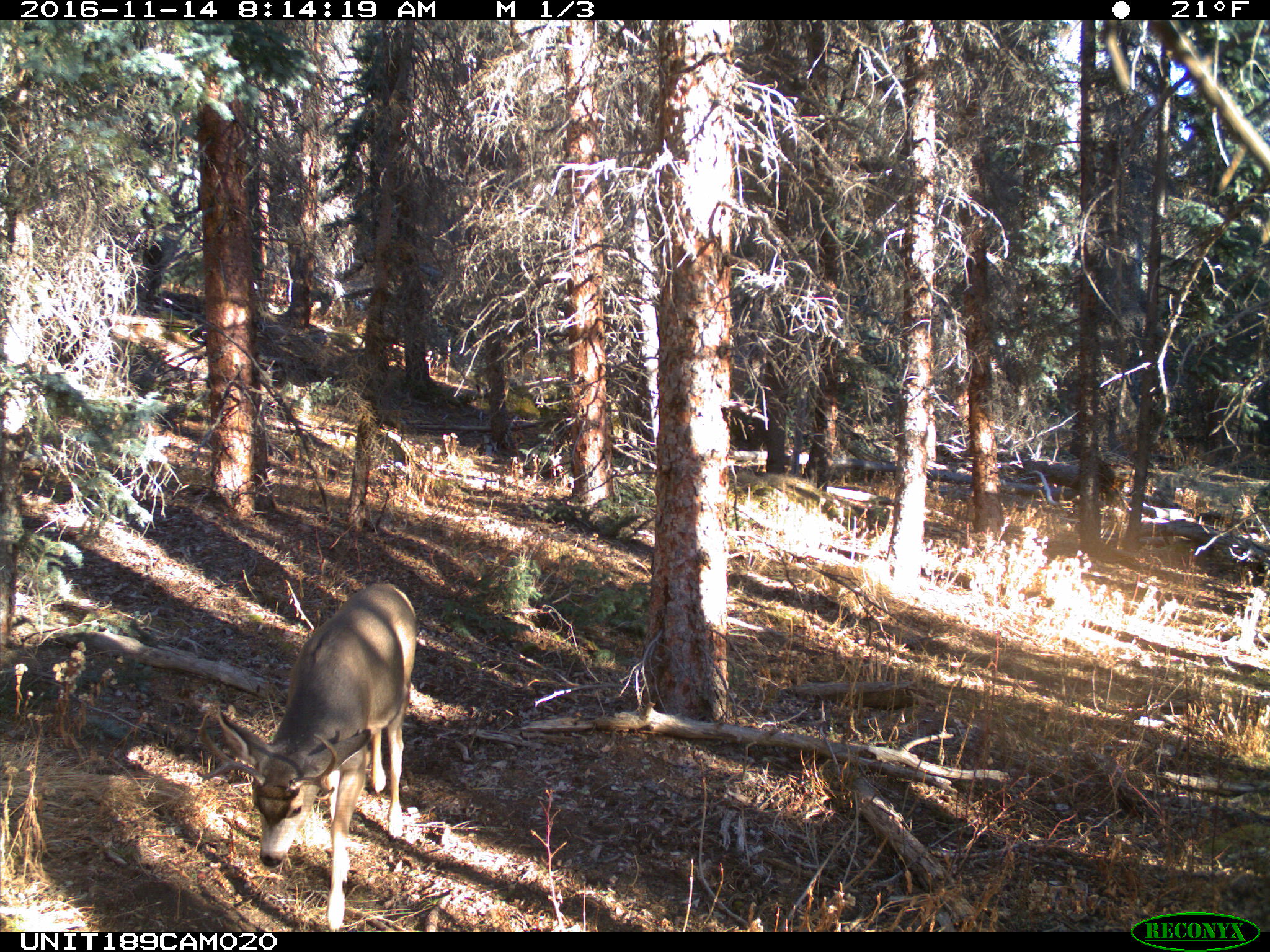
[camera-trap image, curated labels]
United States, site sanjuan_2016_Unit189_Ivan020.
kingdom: Animalia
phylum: Chordata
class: Mammalia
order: Artiodactyla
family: Cervidae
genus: Odocoileus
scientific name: Odocoileus hemionus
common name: mule deer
Odocoileus hemionus (mule deer).